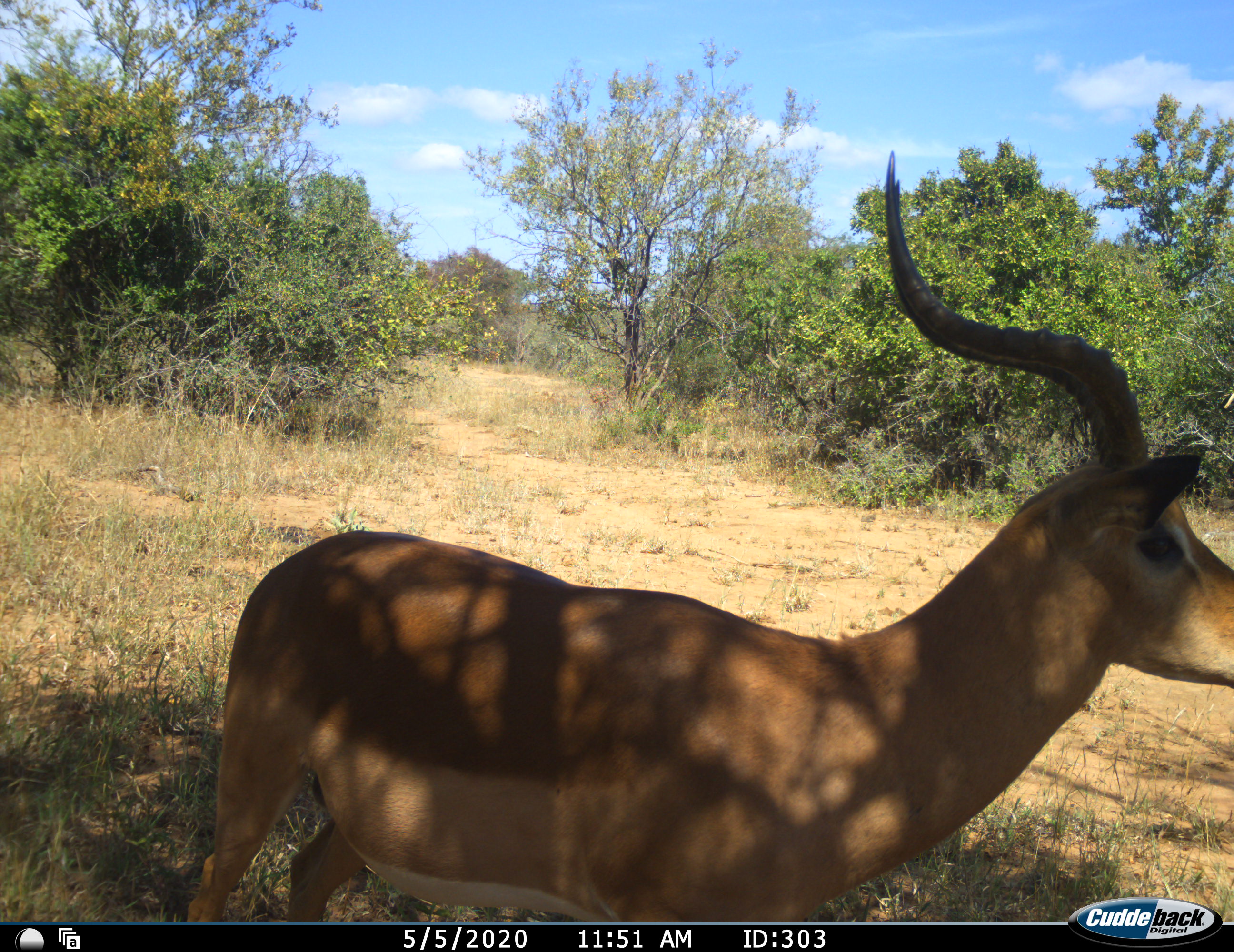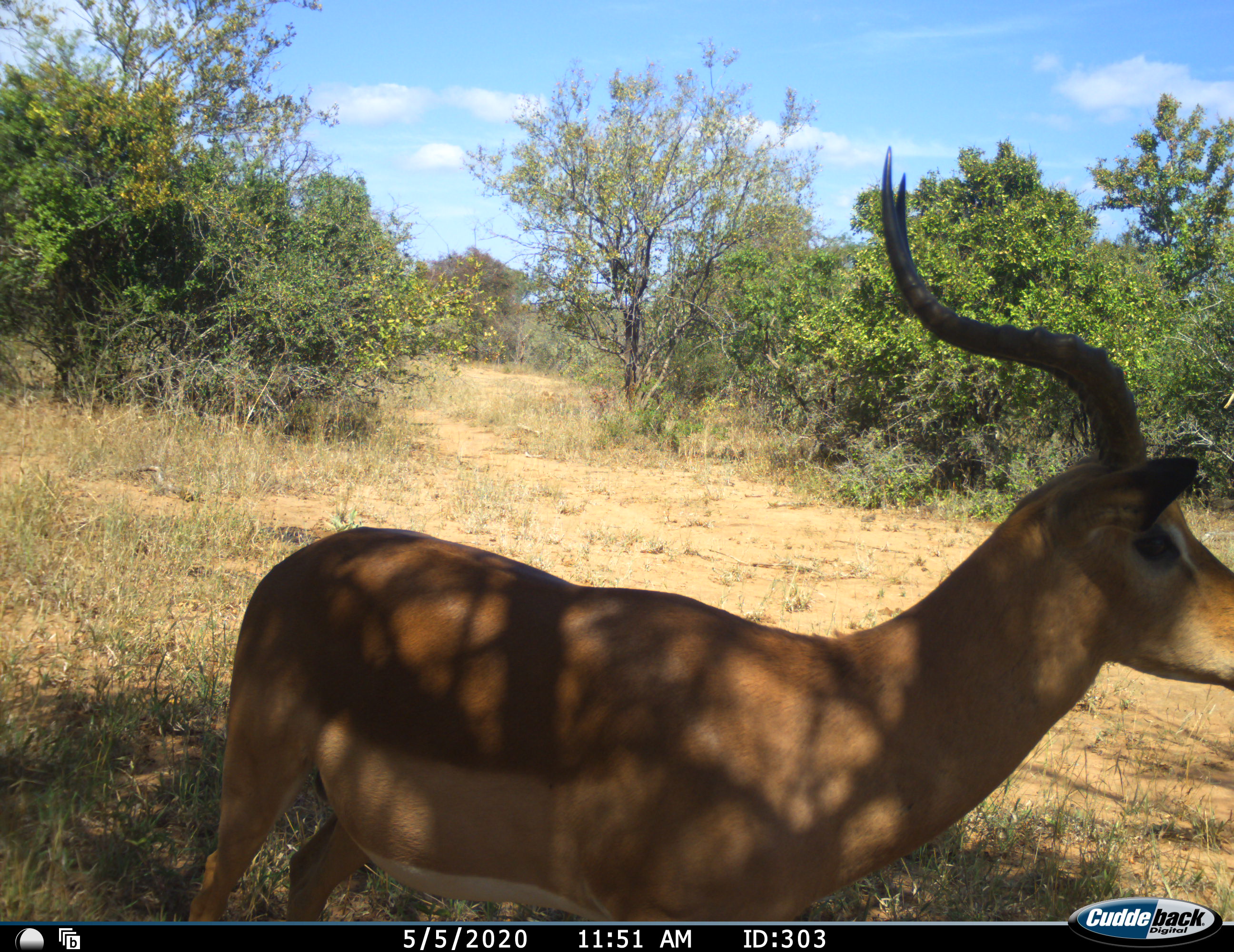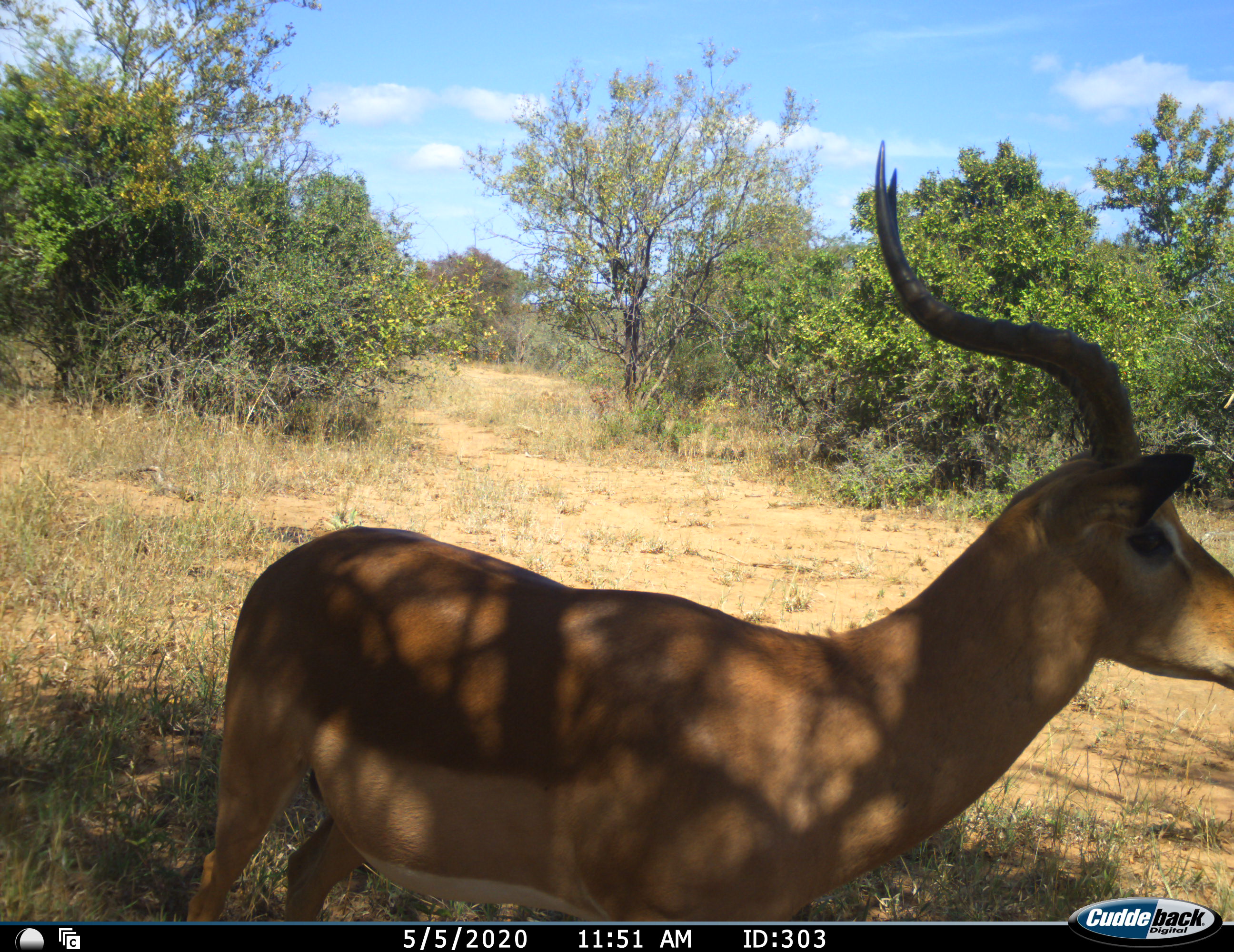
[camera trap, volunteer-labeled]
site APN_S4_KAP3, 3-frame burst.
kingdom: Animalia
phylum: Chordata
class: Mammalia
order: Artiodactyla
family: Bovidae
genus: Aepyceros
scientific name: Aepyceros melampus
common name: impala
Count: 1.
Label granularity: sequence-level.